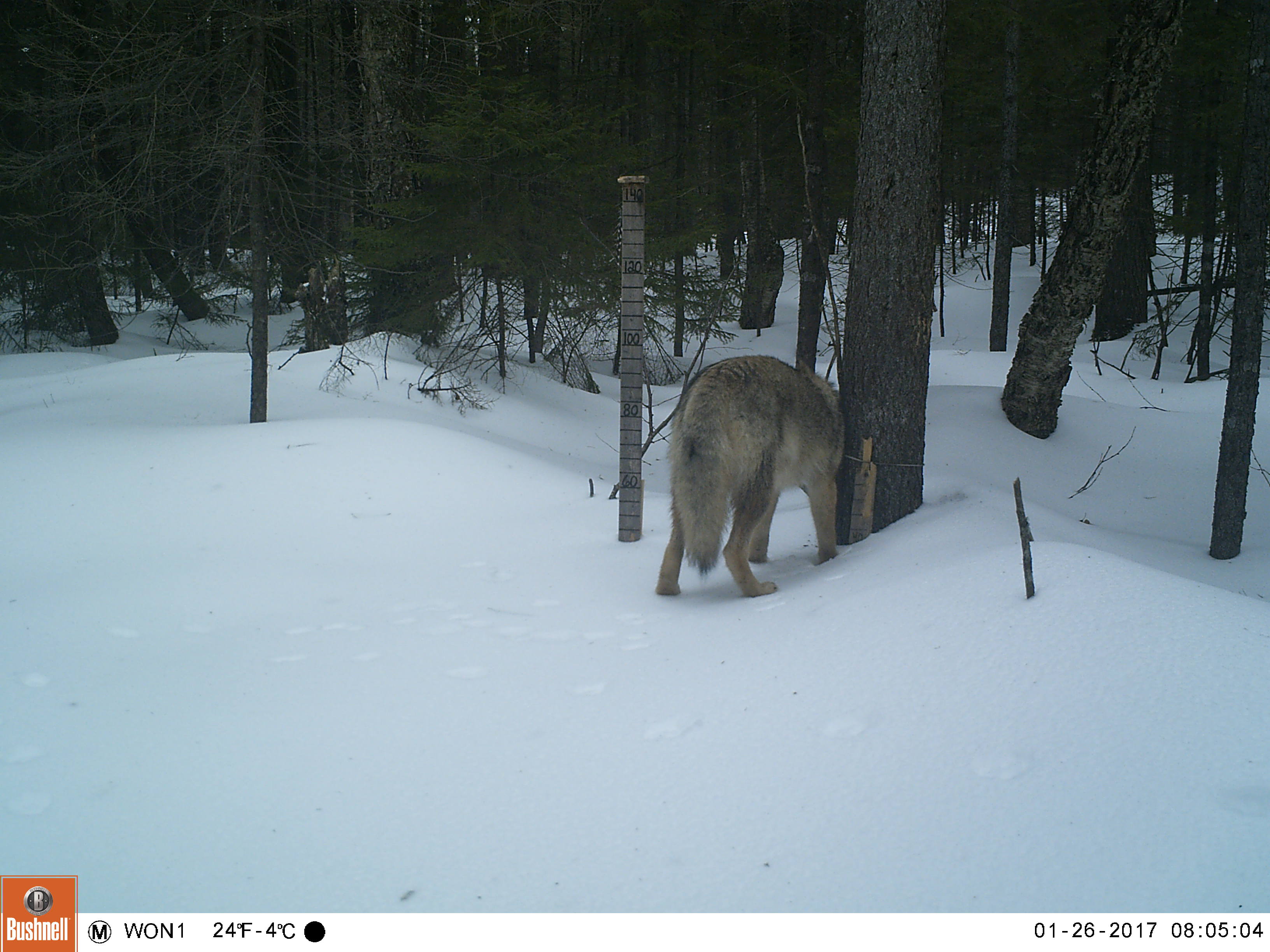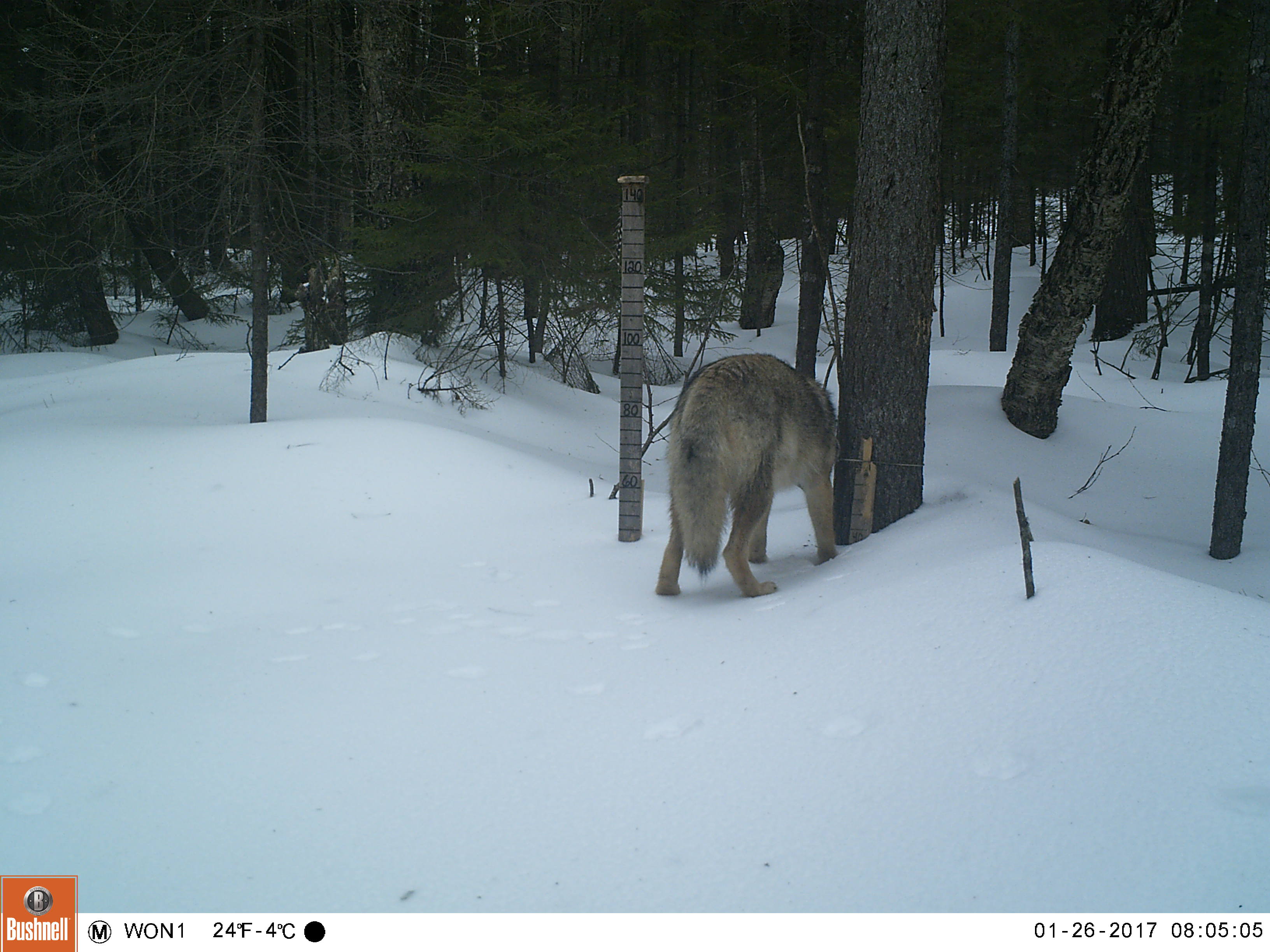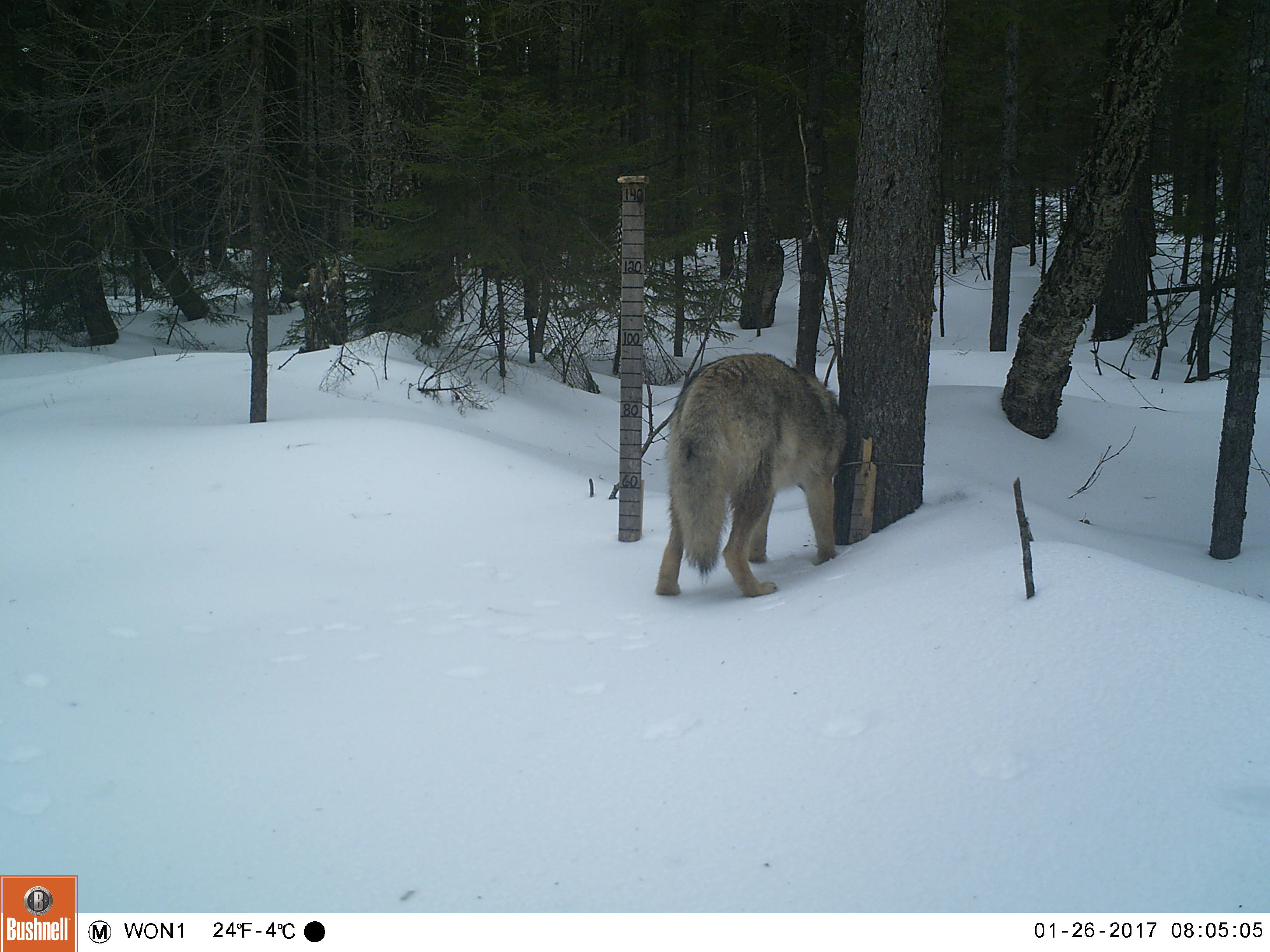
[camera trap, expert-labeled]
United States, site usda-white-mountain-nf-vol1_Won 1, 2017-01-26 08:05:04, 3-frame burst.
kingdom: Animalia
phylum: Chordata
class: Mammalia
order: Carnivora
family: Canidae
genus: Canis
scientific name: Canis latrans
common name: coyote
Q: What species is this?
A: Coyote (Canis latrans).